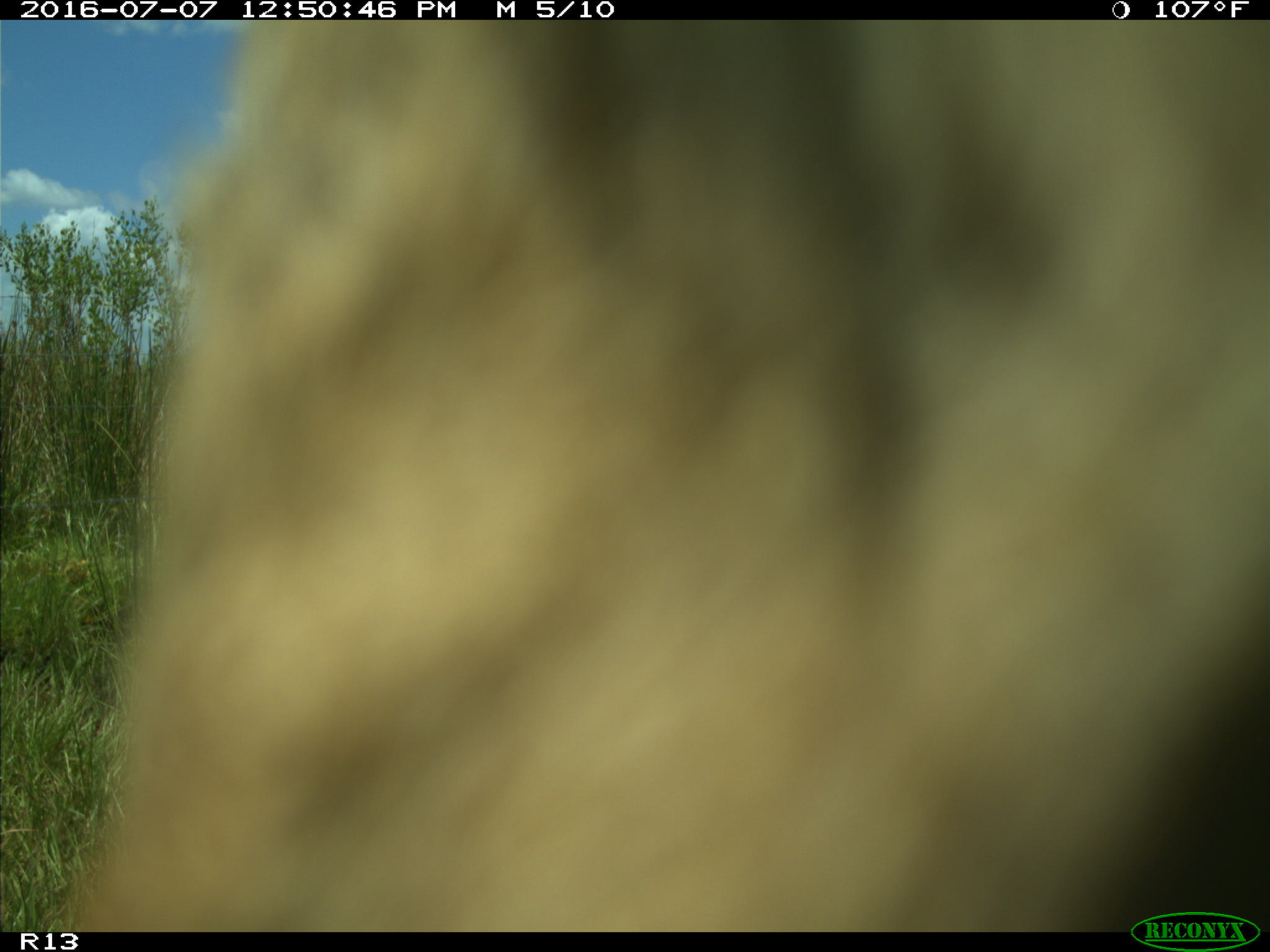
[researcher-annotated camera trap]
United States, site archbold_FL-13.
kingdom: Animalia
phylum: Chordata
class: Mammalia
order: Artiodactyla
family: Bovidae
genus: Bos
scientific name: Bos taurus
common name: domestic cow